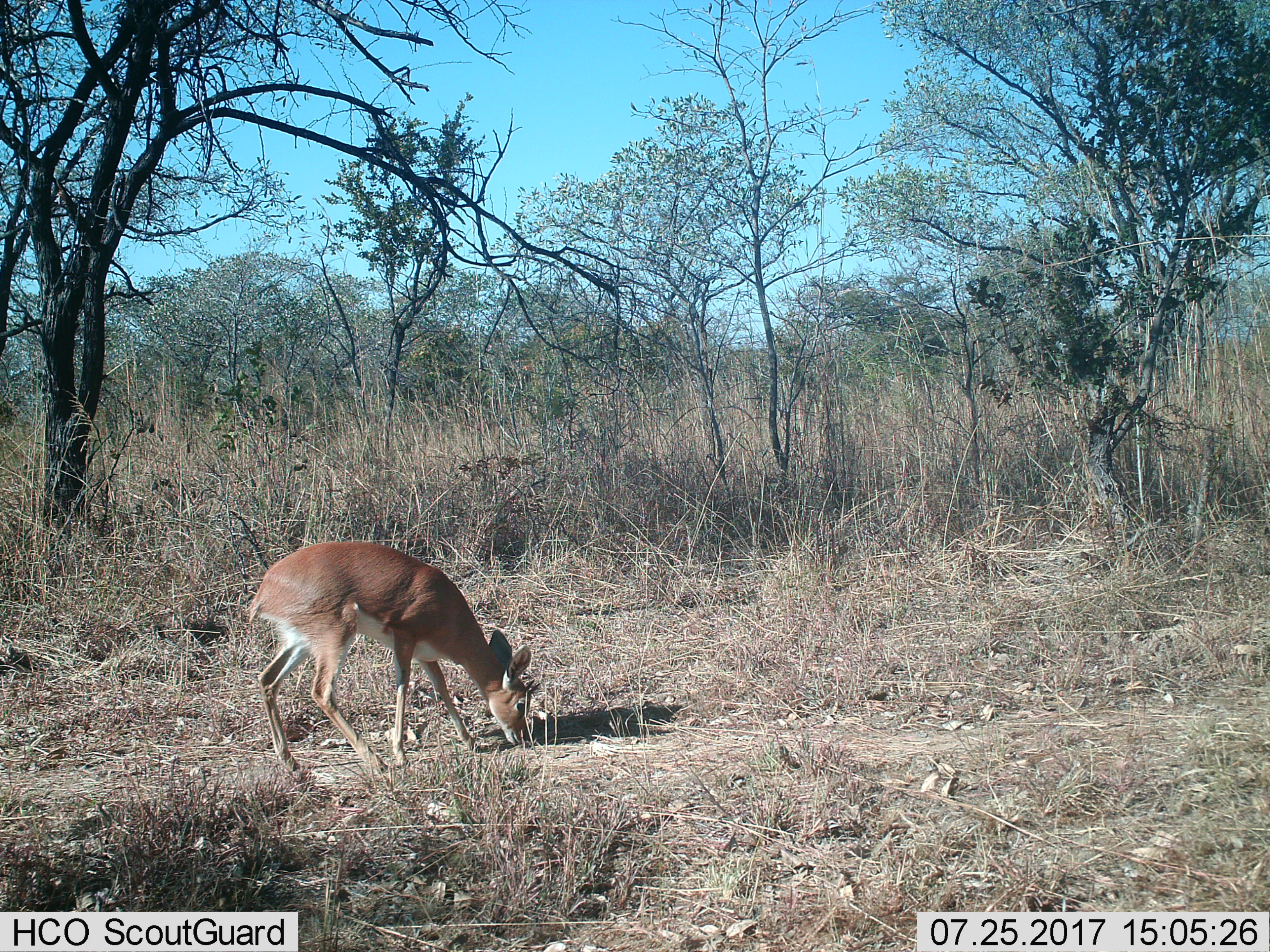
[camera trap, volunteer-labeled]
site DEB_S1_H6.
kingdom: Animalia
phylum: Chordata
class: Mammalia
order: Artiodactyla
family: Bovidae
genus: Raphicerus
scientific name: Raphicerus campestris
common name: steenbok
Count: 1.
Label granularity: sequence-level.